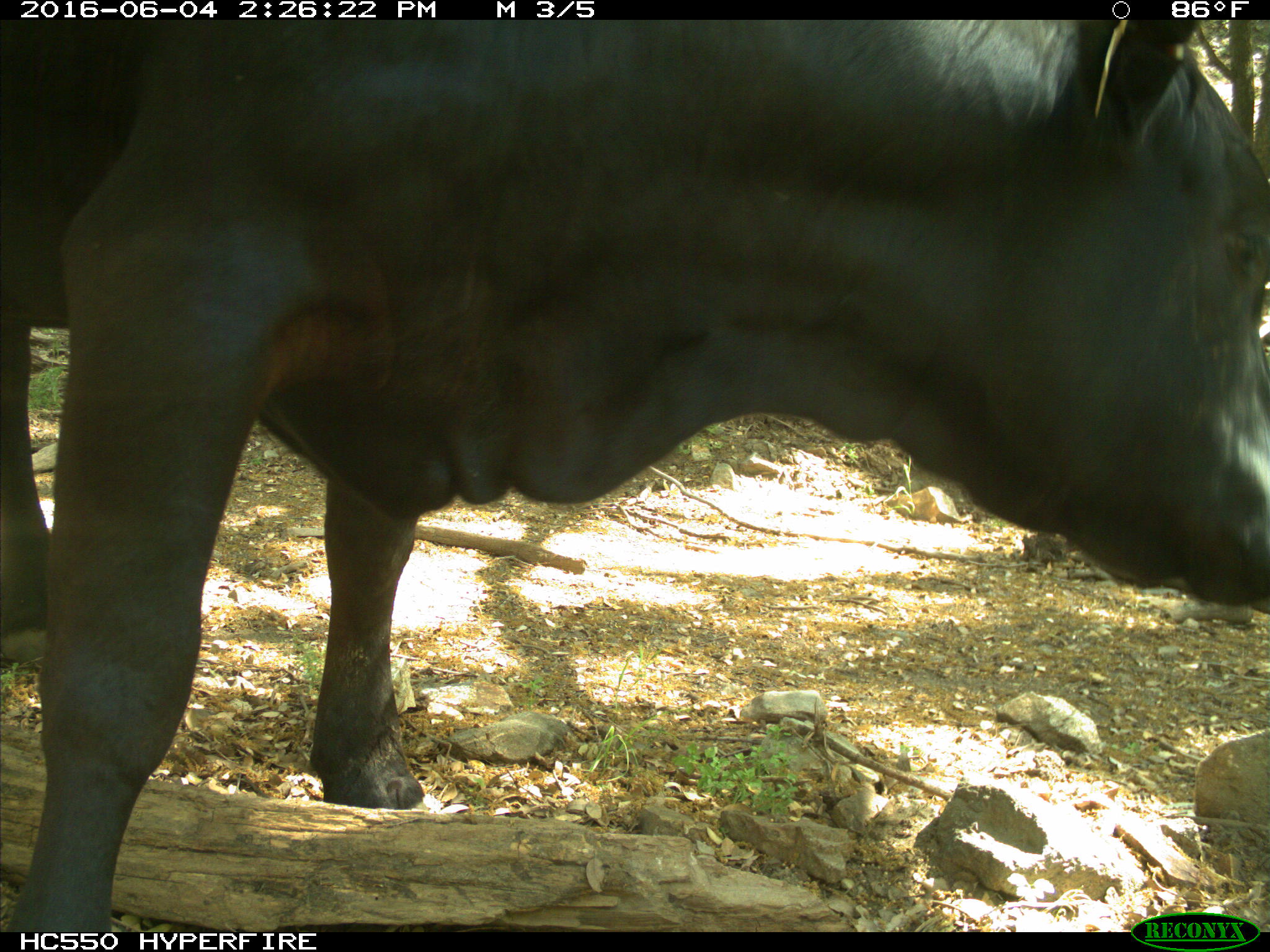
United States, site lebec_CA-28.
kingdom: Animalia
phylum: Chordata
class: Mammalia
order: Artiodactyla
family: Bovidae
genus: Bos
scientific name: Bos taurus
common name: domestic cow